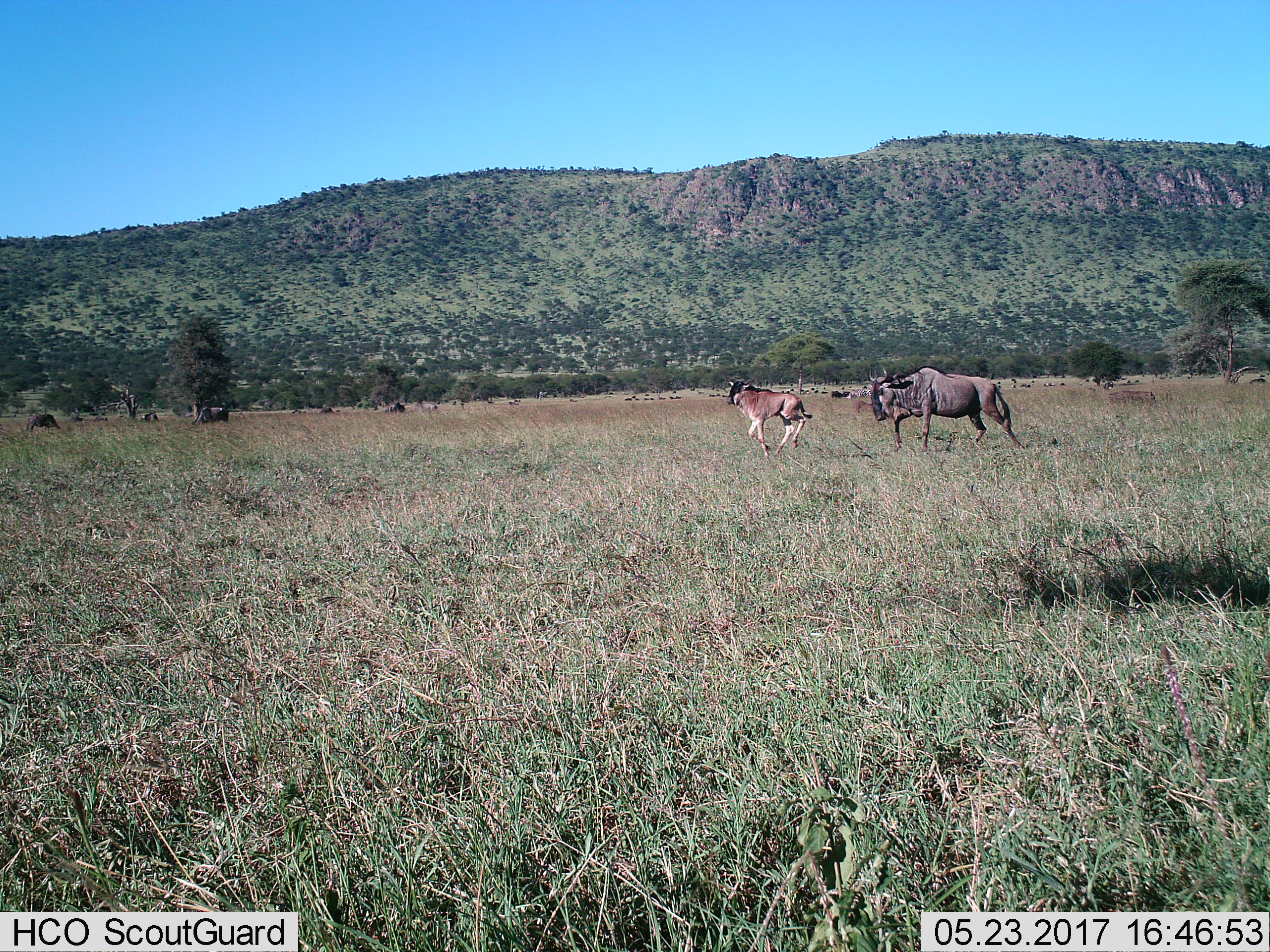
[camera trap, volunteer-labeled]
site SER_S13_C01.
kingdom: Animalia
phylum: Chordata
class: Mammalia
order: Artiodactyla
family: Bovidae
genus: Connochaetes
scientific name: Connochaetes taurinus taurinus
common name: blue wildebeest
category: wildebeestblue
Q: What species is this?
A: Wildebeestblue (blue wildebeest) (Connochaetes taurinus taurinus).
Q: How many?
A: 11-50.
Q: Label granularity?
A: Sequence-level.